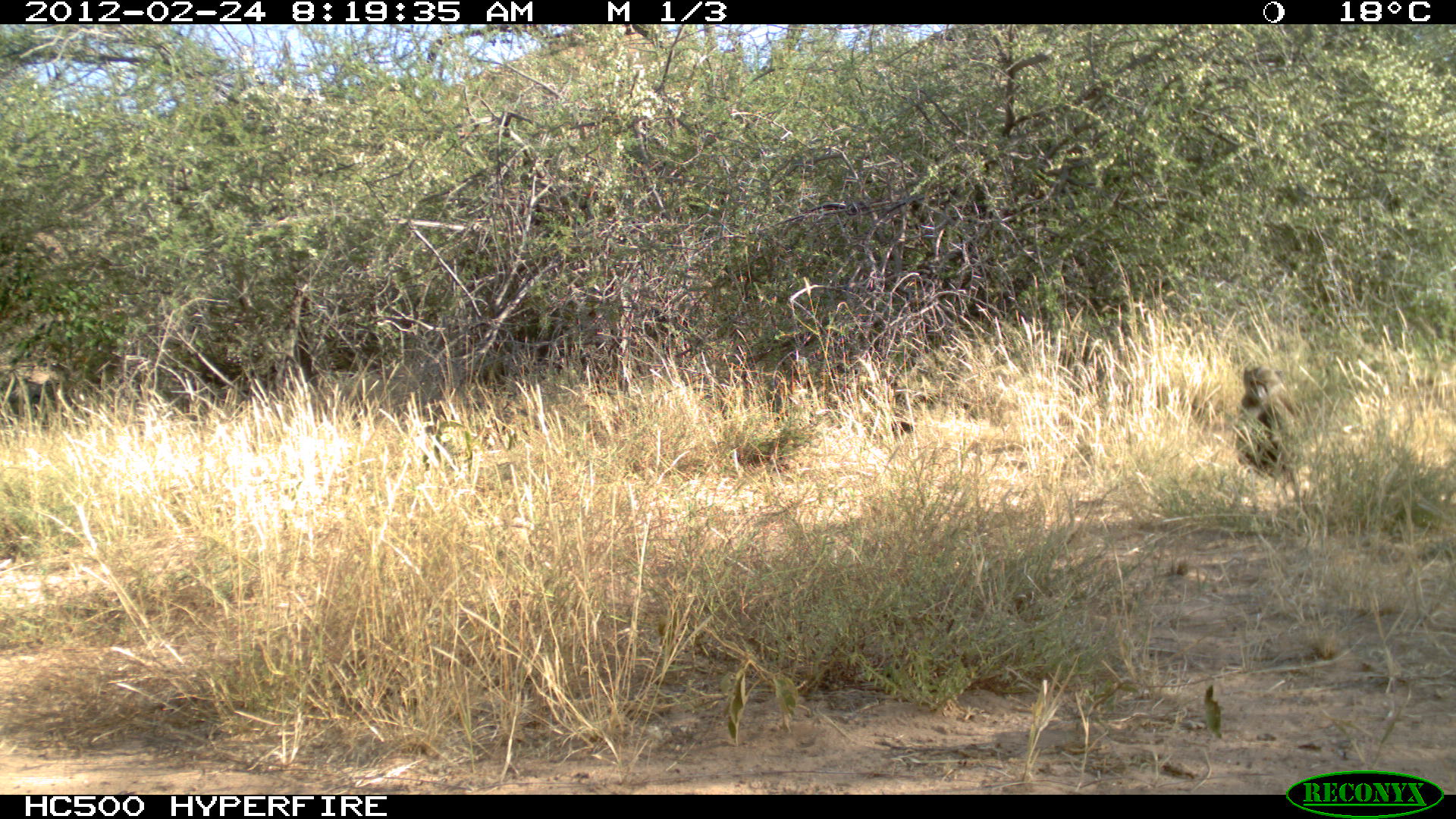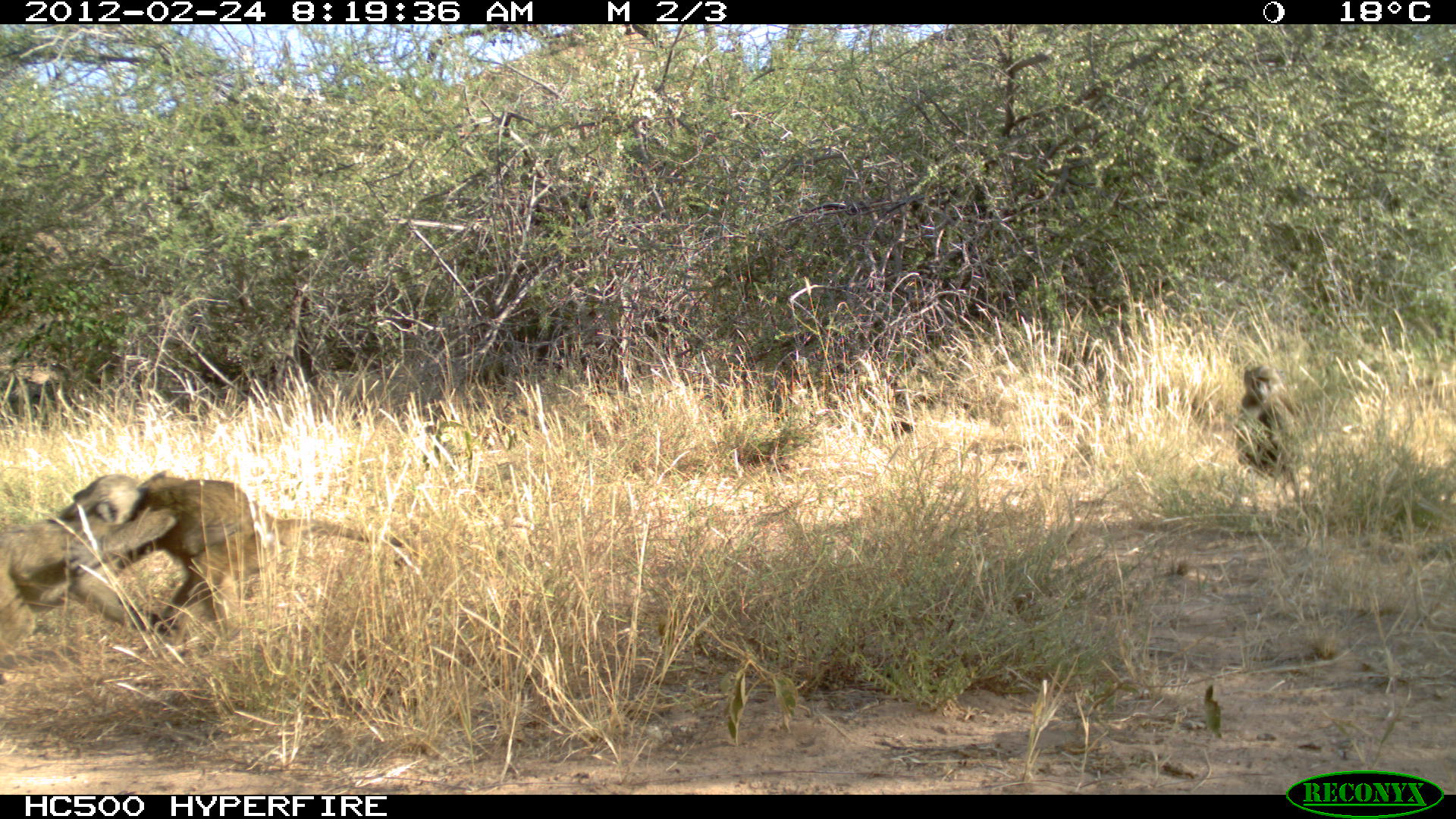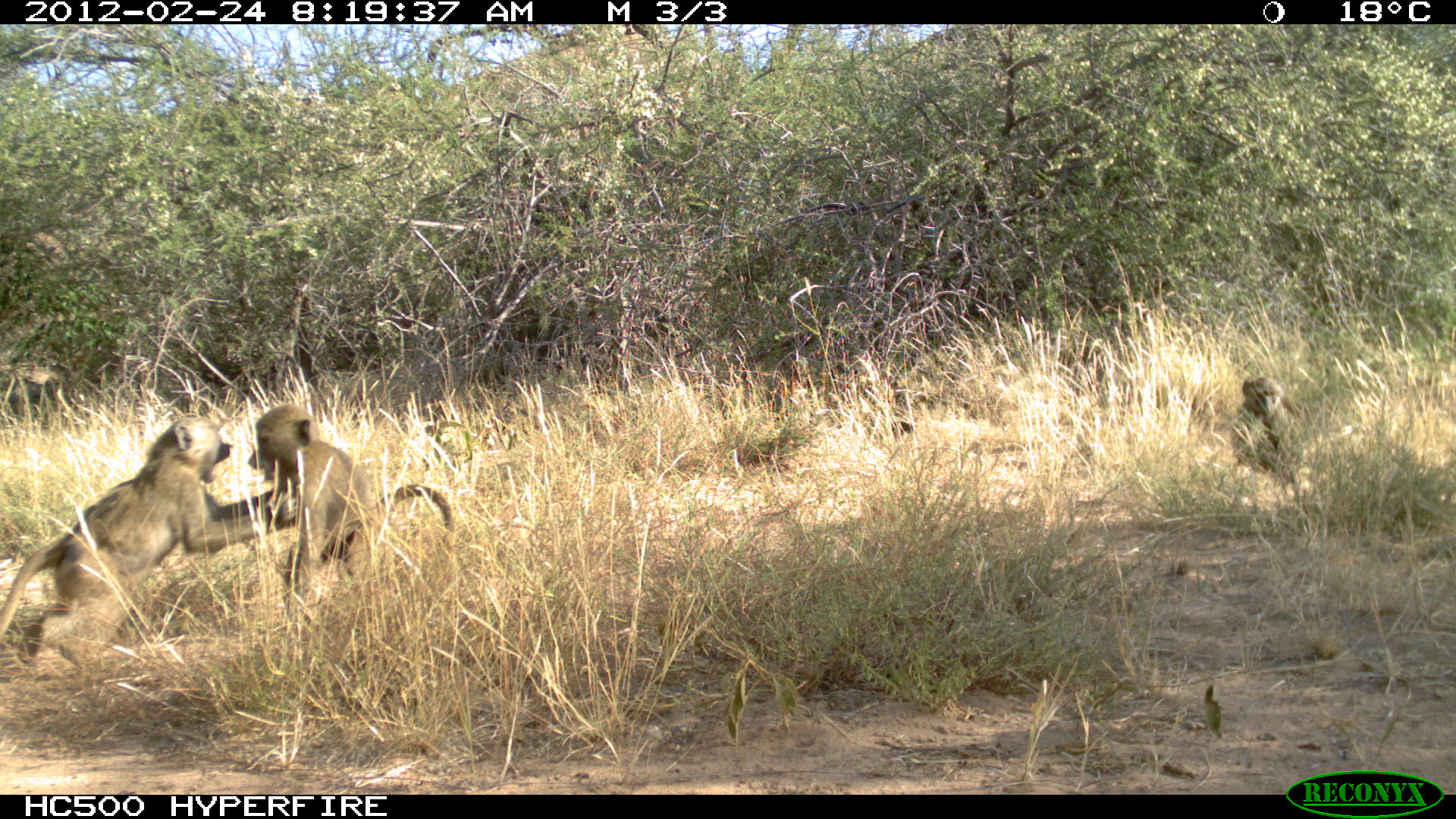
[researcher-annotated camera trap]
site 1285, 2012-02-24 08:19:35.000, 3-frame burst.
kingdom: Animalia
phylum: Chordata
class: Mammalia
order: Primates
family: Cercopithecidae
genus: Papio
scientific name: Papio anubis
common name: olive baboon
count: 1